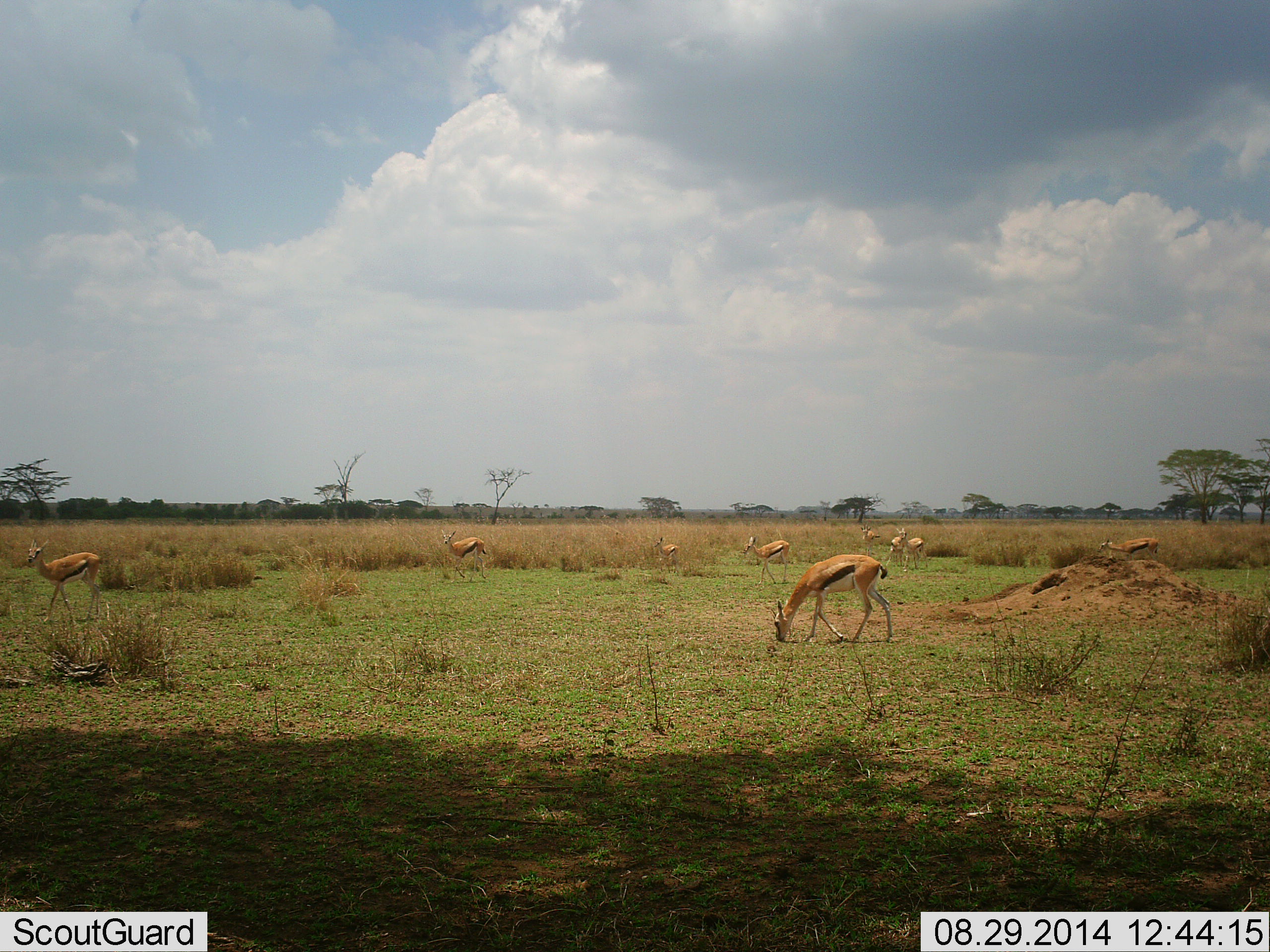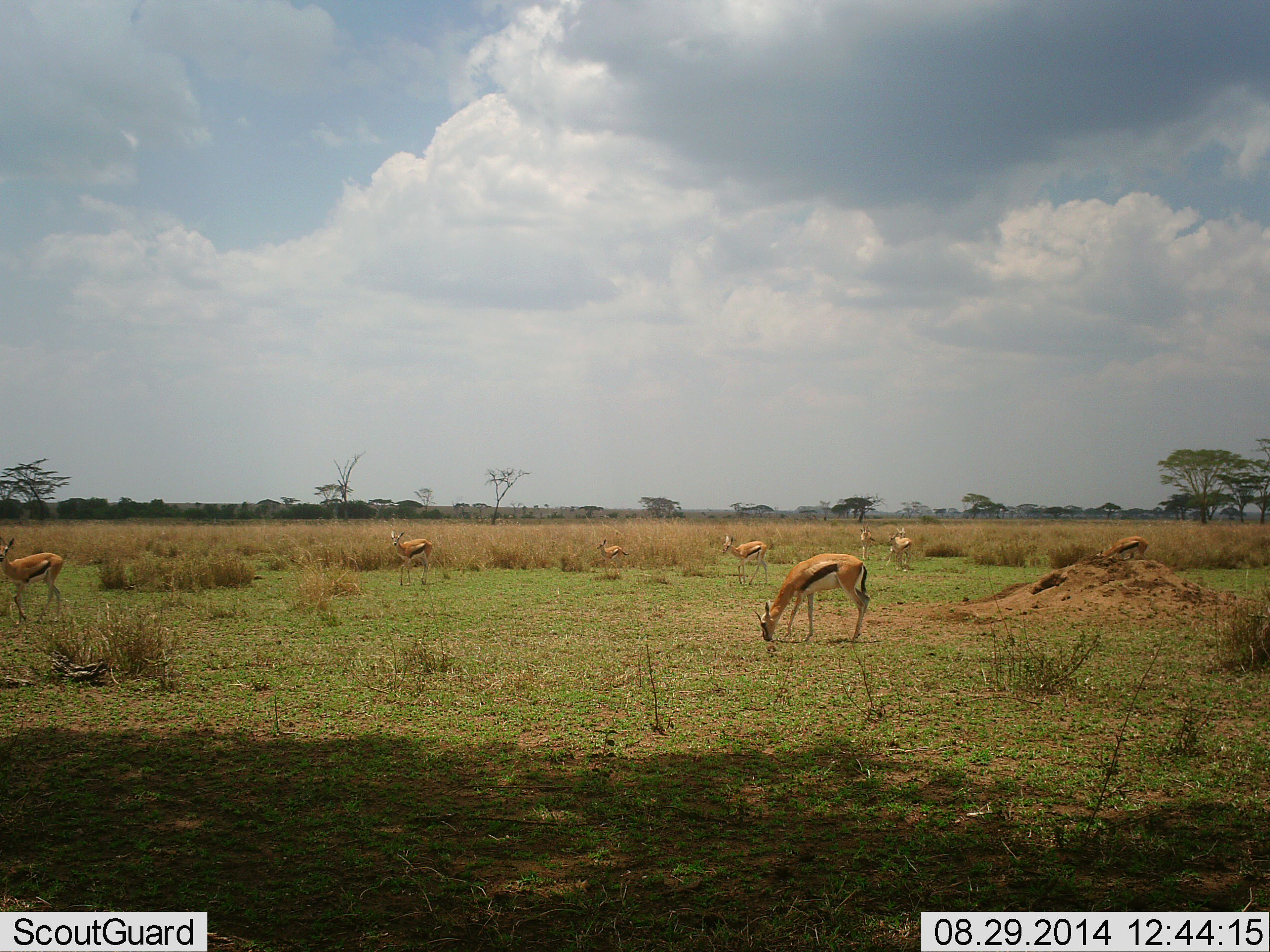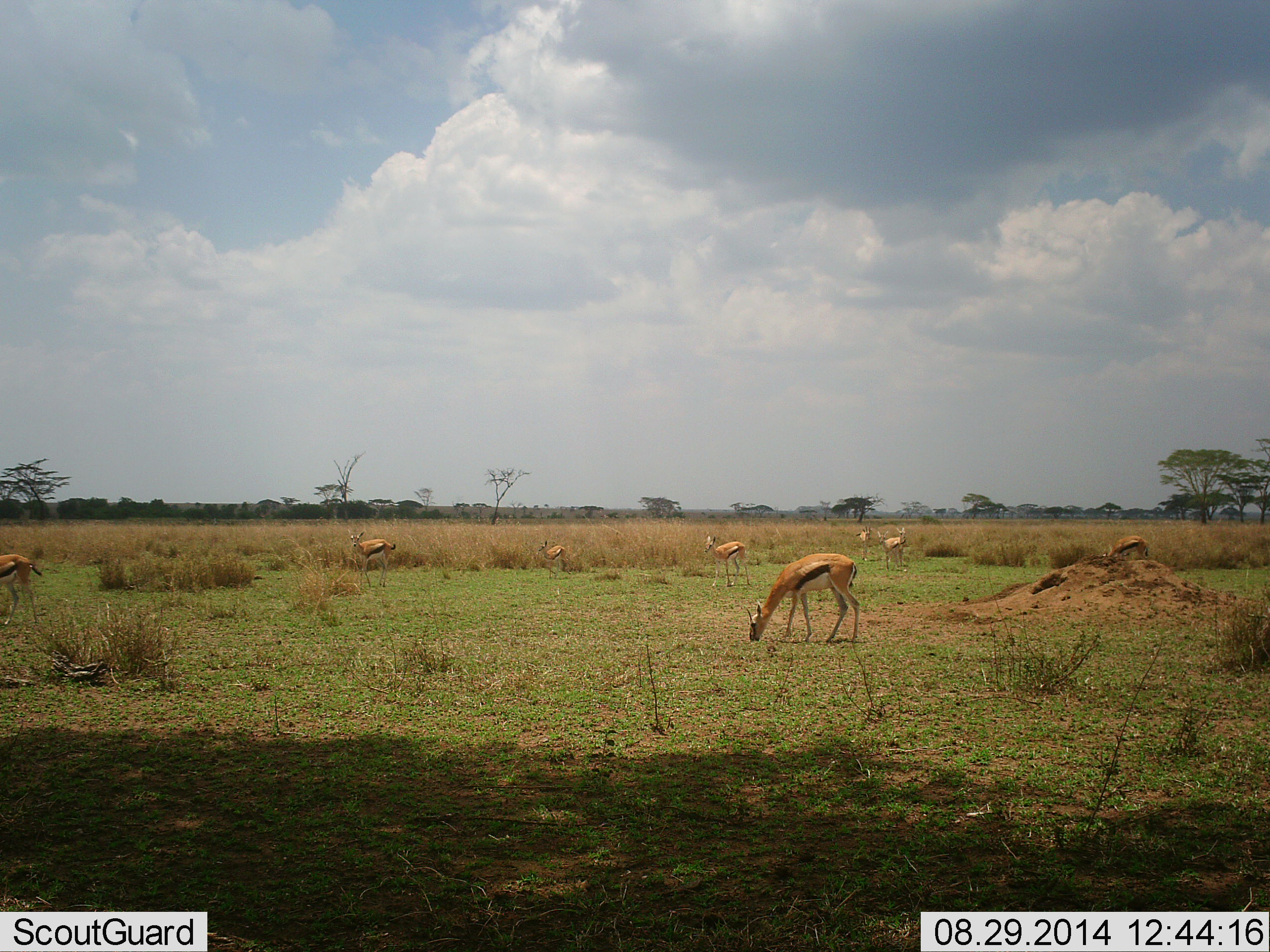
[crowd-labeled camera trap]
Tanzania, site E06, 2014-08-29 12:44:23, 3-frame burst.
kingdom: Animalia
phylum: Chordata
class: Mammalia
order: Artiodactyla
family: Bovidae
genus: Eudorcas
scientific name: Eudorcas thomsonii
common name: thomson's gazelle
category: gazellethomsons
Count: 9.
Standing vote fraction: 30%.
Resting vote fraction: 0%.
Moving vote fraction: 70%.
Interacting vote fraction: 0%.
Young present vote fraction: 10%.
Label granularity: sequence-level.